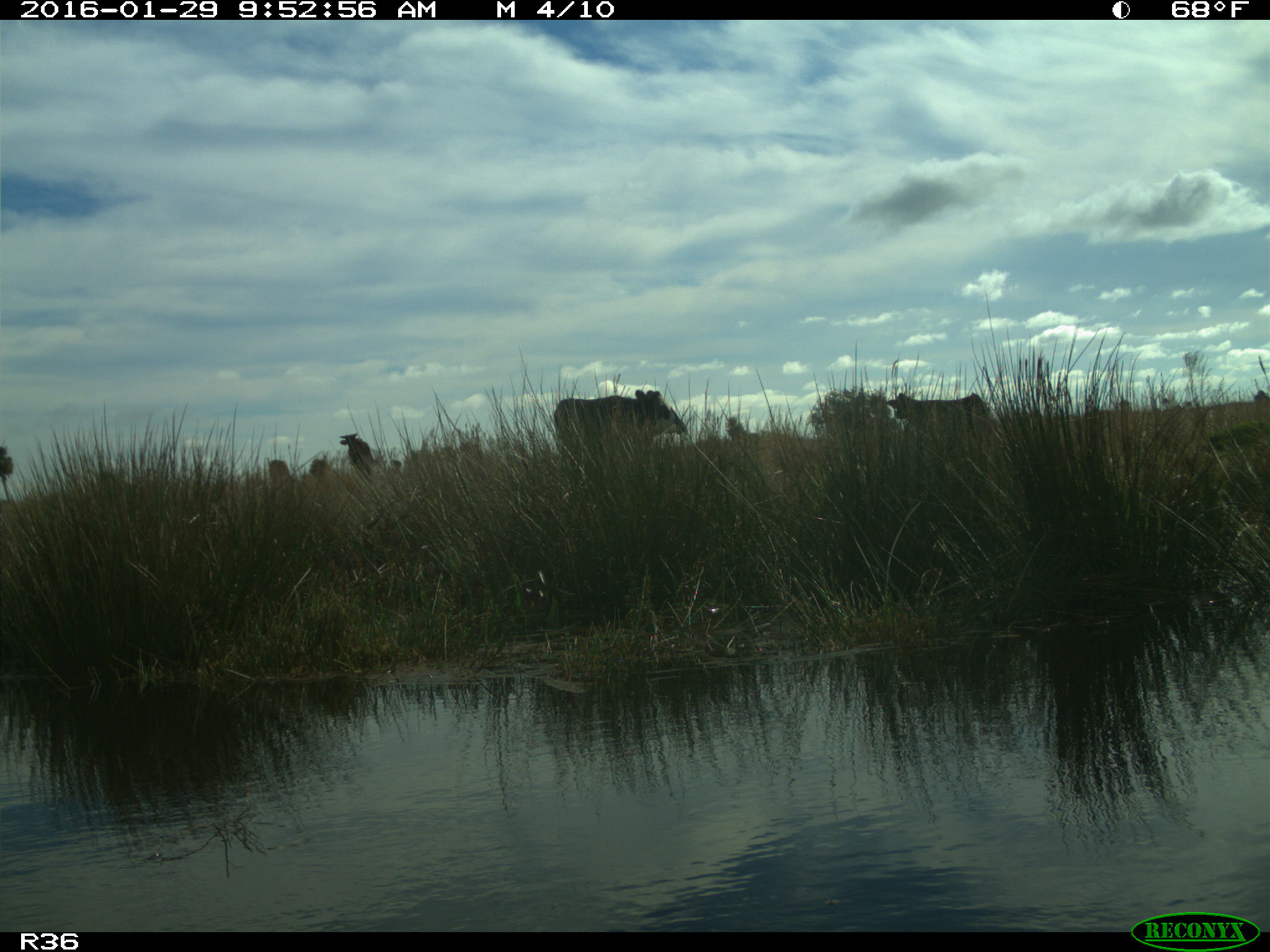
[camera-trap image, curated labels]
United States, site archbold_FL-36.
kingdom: Animalia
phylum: Chordata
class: Mammalia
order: Artiodactyla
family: Bovidae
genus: Bos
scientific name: Bos taurus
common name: domestic cow